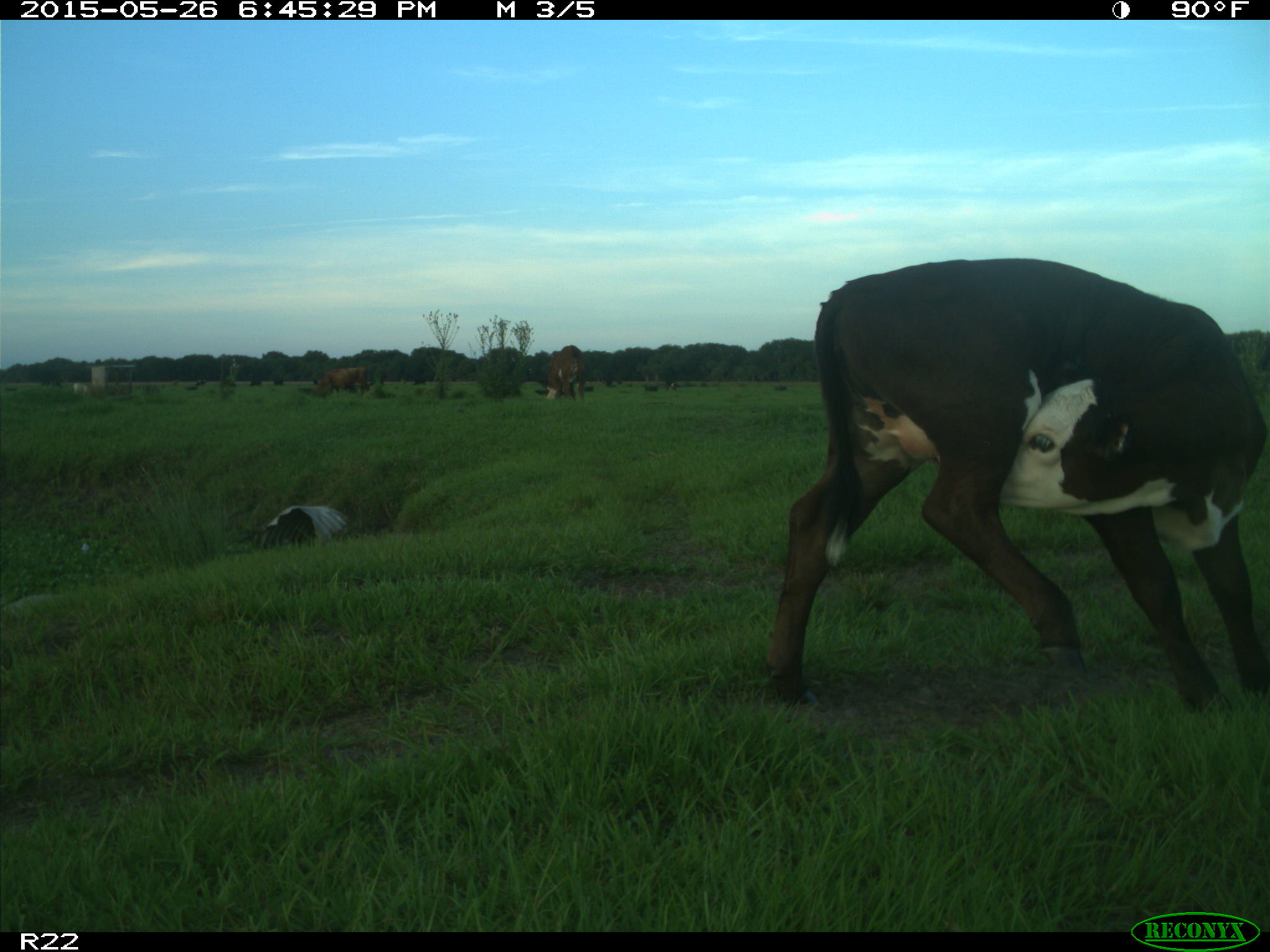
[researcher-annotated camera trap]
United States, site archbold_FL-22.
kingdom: Animalia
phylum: Chordata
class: Mammalia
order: Artiodactyla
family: Bovidae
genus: Bos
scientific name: Bos taurus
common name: domestic cow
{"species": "Bos taurus (domestic cow)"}